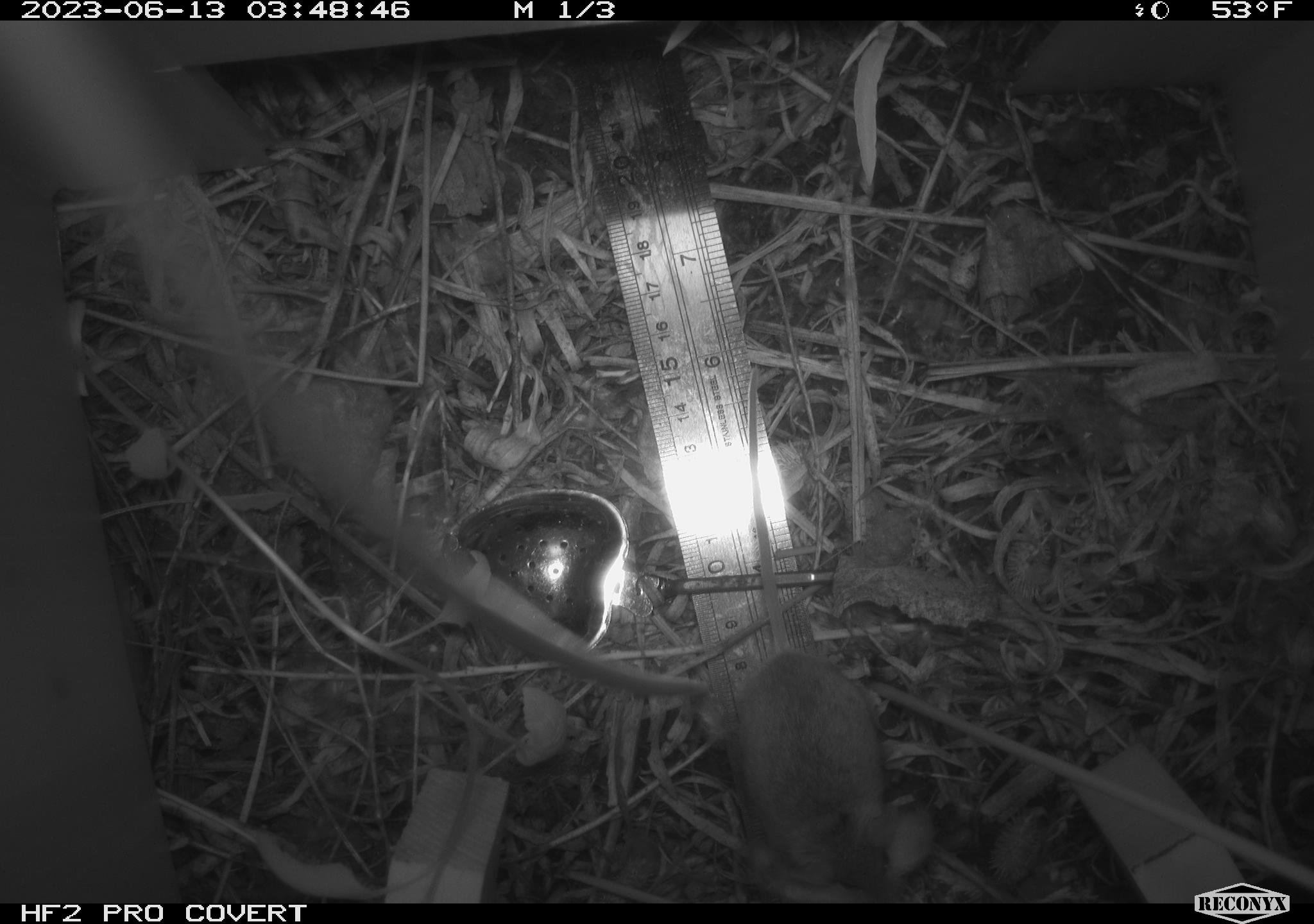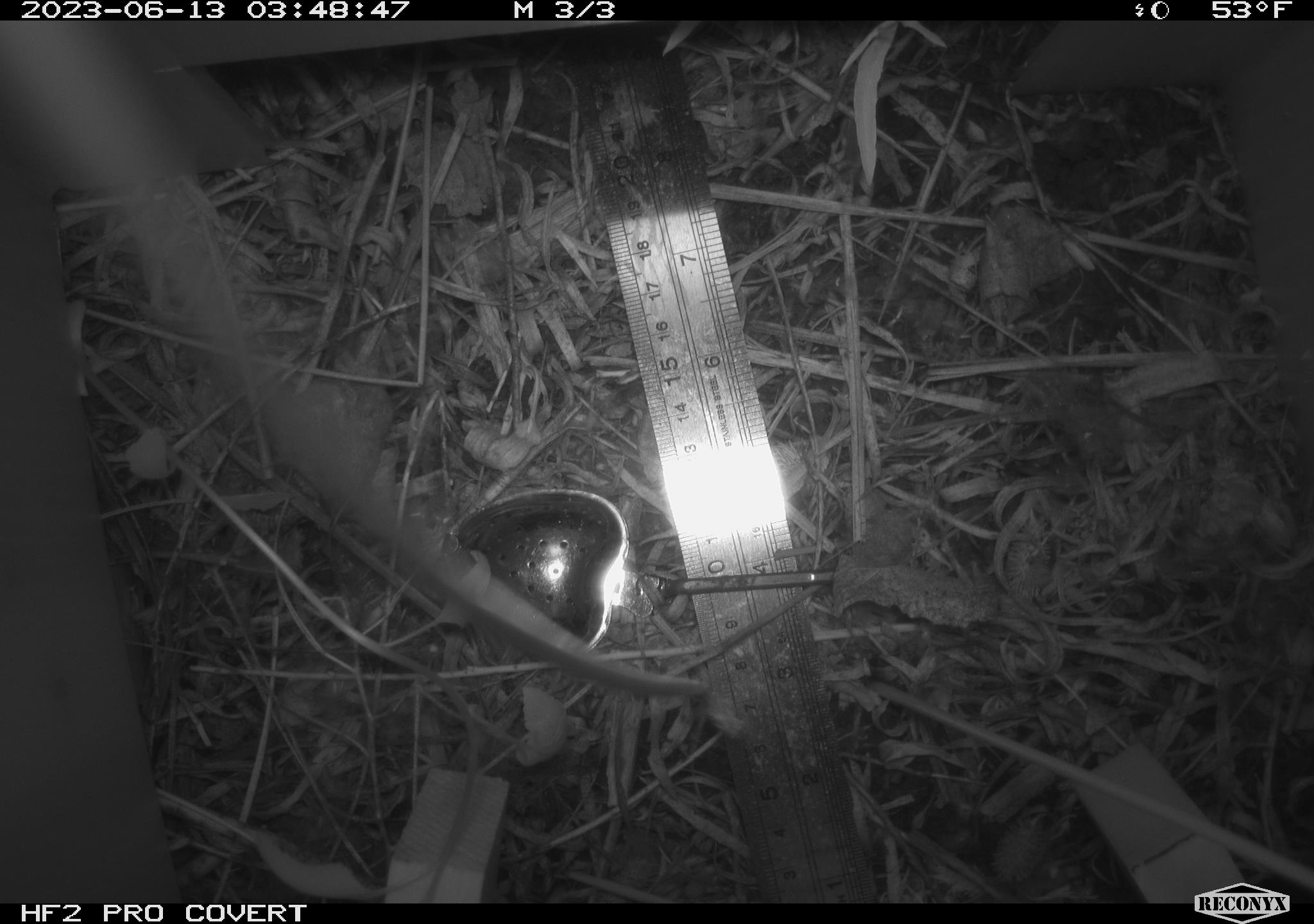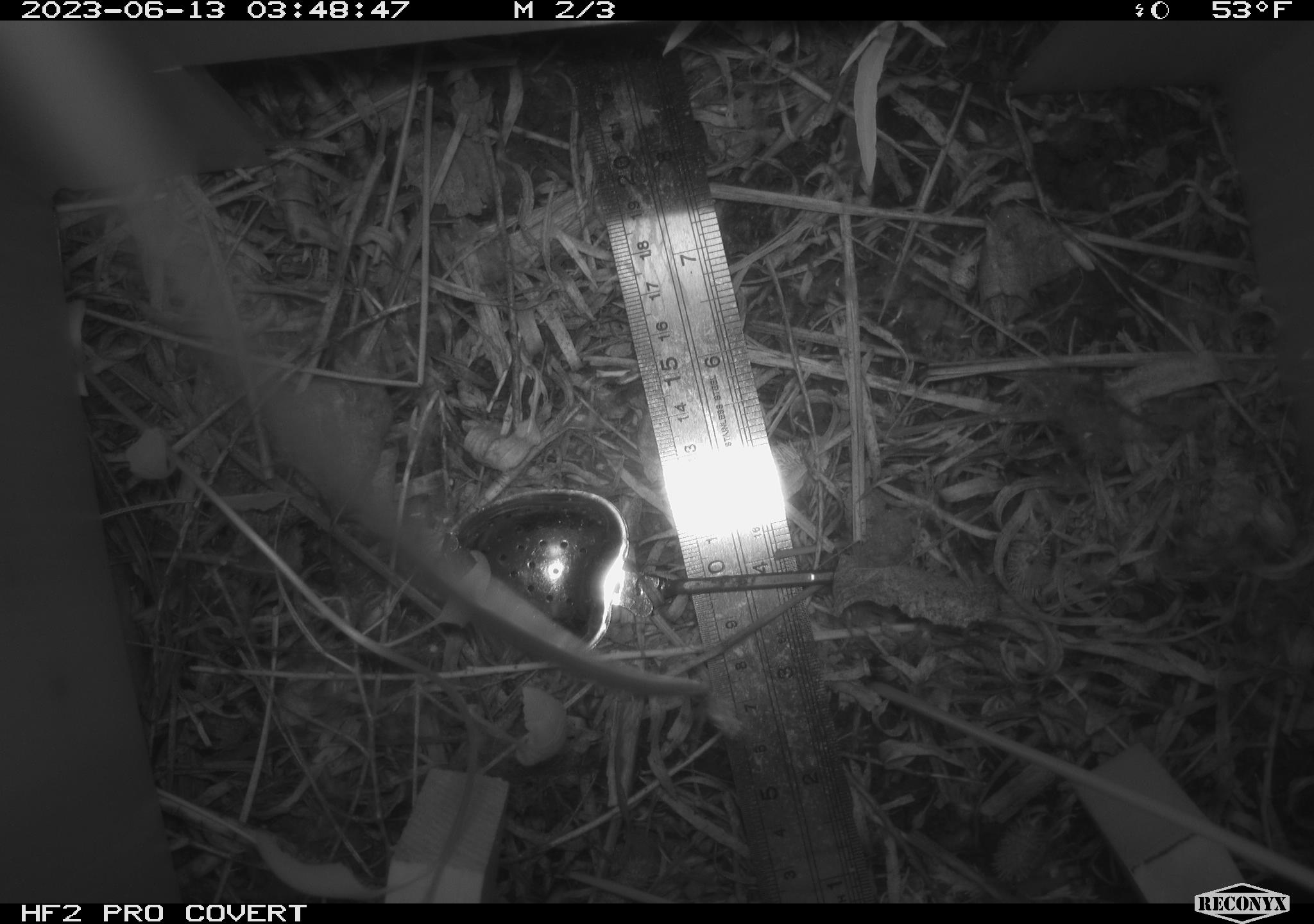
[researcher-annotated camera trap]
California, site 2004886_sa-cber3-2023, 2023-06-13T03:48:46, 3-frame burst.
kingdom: Animalia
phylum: Chordata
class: Mammalia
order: Rodentia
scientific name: Rodentia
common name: mouse species